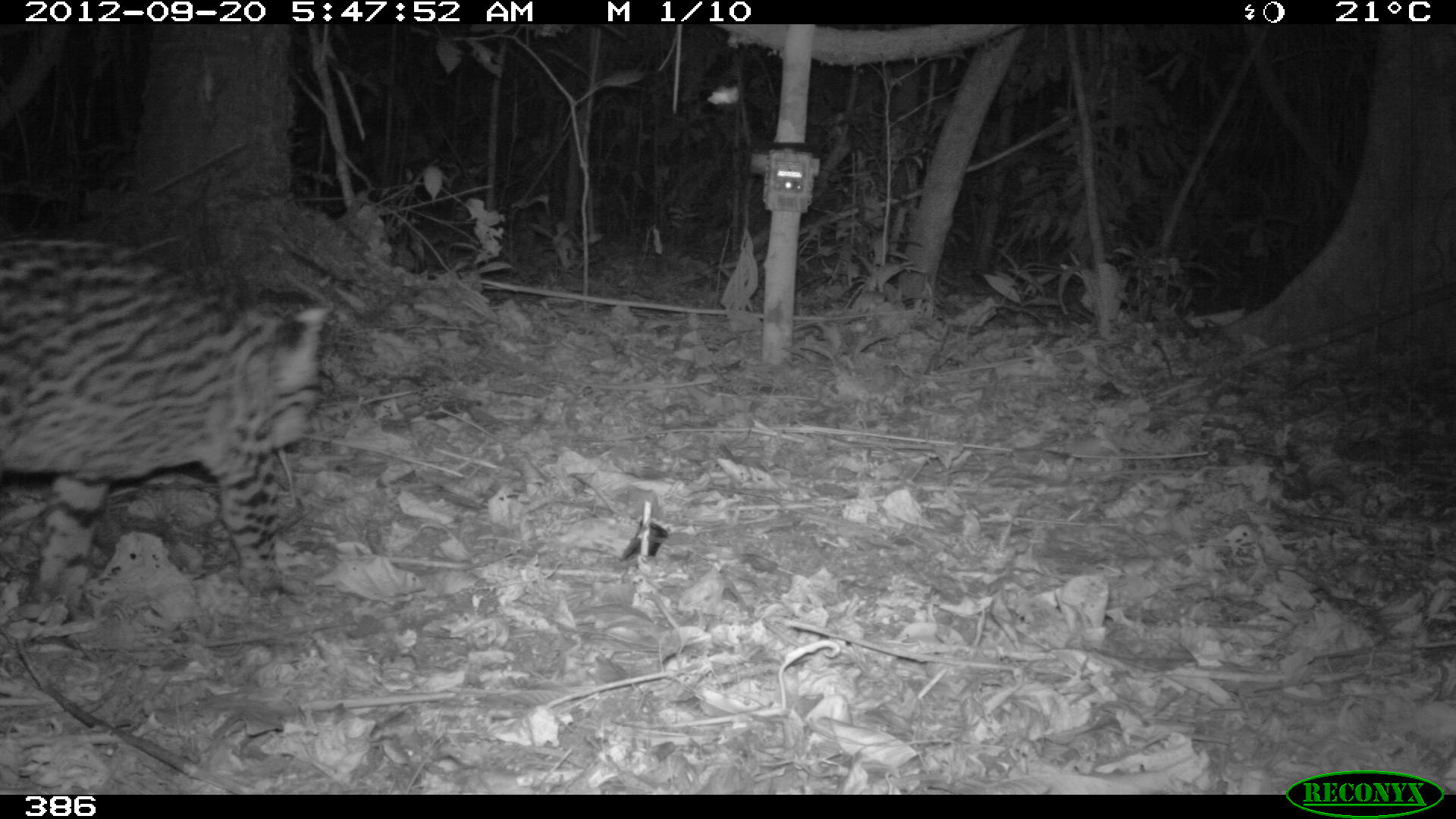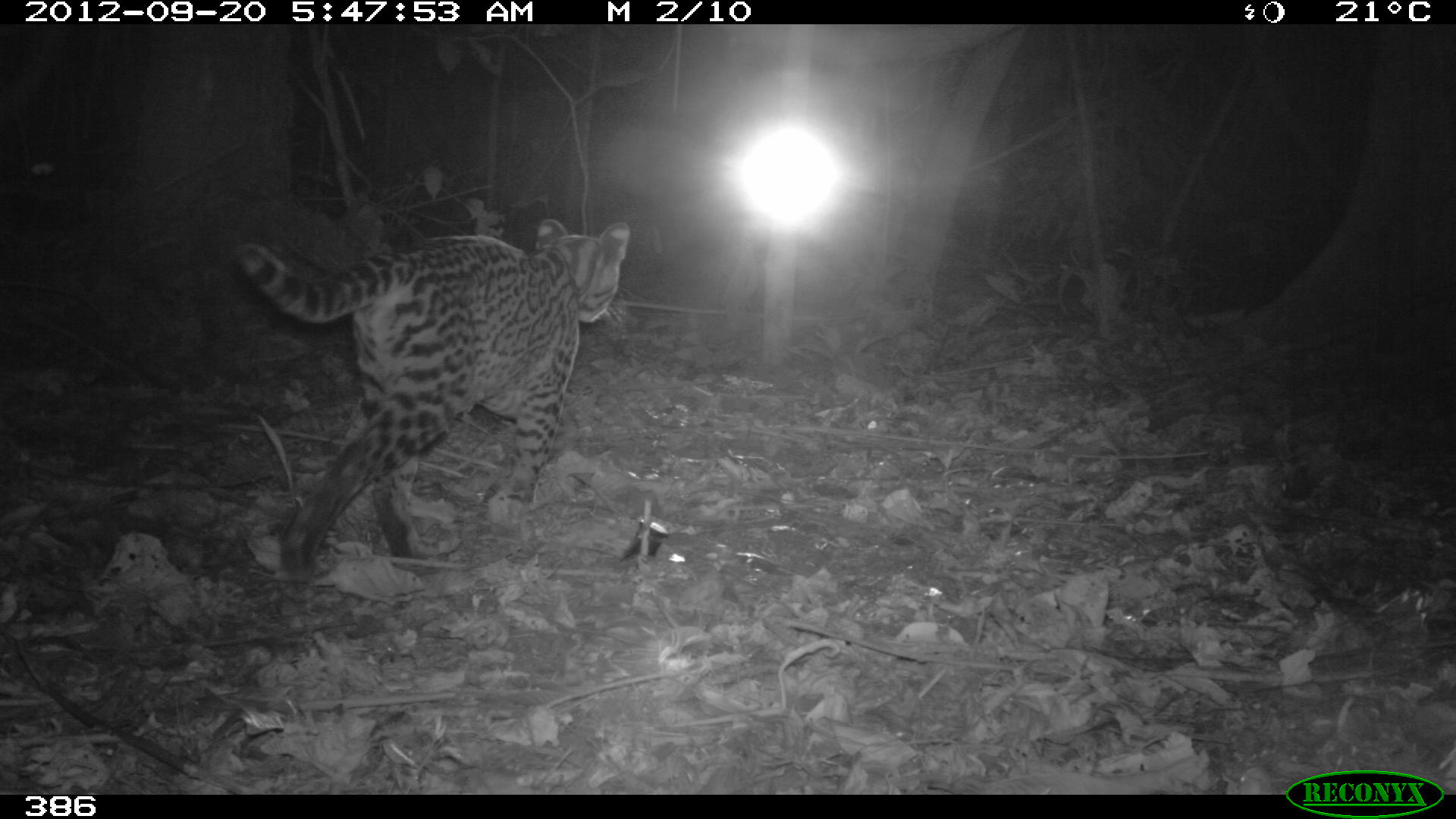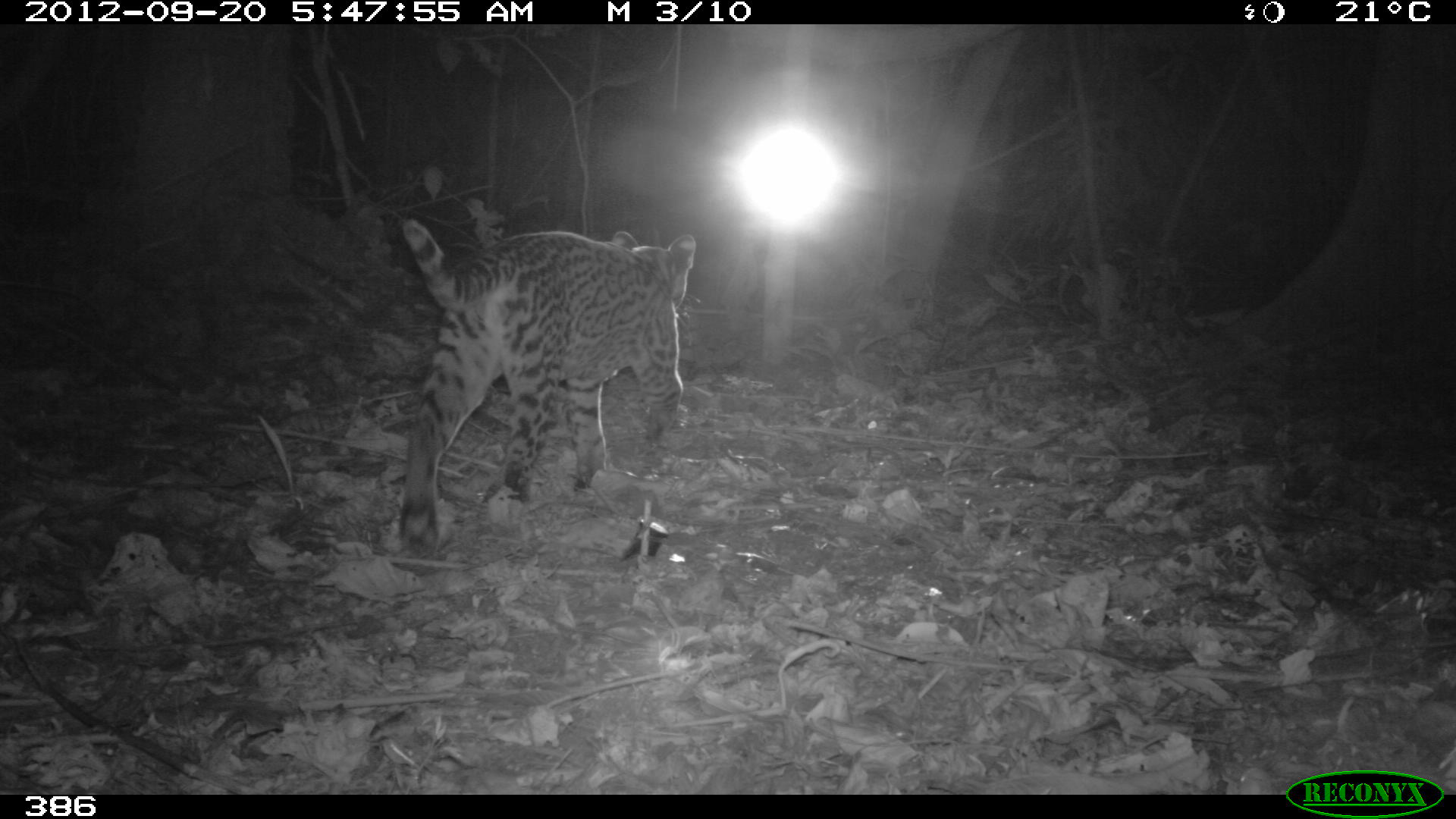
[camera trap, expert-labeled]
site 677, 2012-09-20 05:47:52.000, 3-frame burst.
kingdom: Animalia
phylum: Chordata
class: Mammalia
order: Carnivora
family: Felidae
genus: Leopardus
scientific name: Leopardus pardalis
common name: ocelot